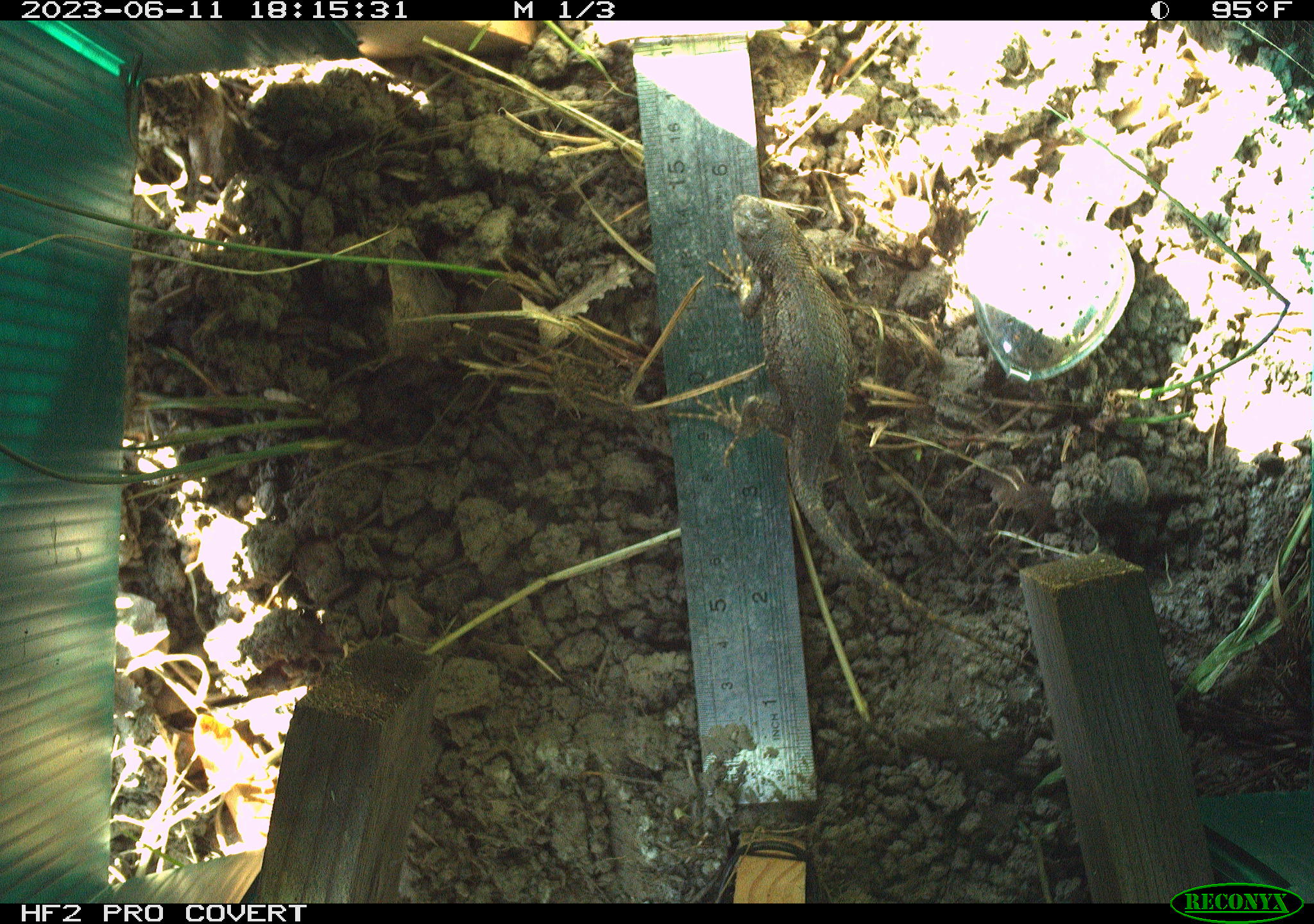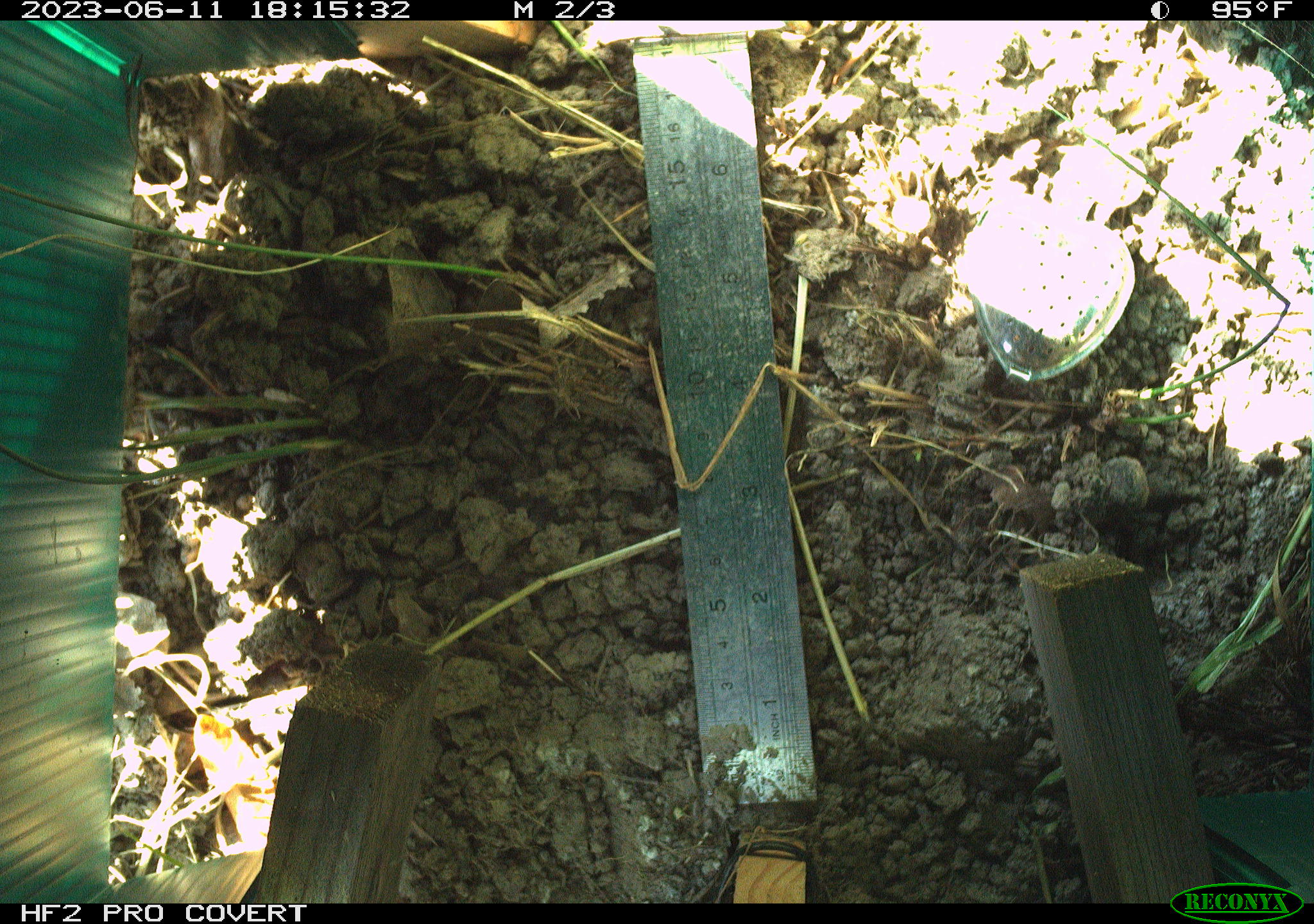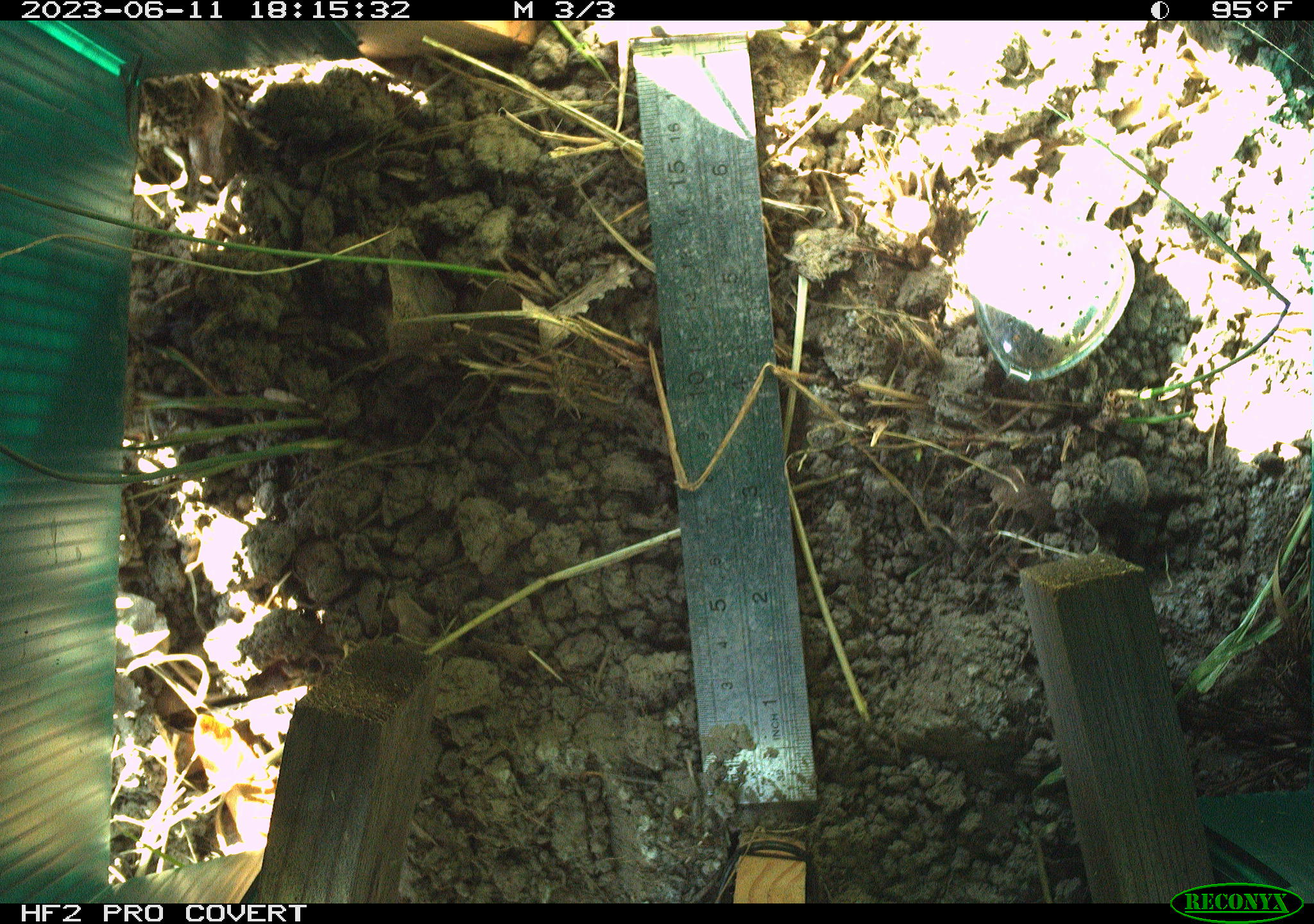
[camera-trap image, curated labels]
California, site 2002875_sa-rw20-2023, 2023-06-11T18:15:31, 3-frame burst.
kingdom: Animalia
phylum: Chordata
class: Reptilia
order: Squamata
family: Phrynosomatidae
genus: Sceloporus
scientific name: Sceloporus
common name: spiny lizards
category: sceloporus species